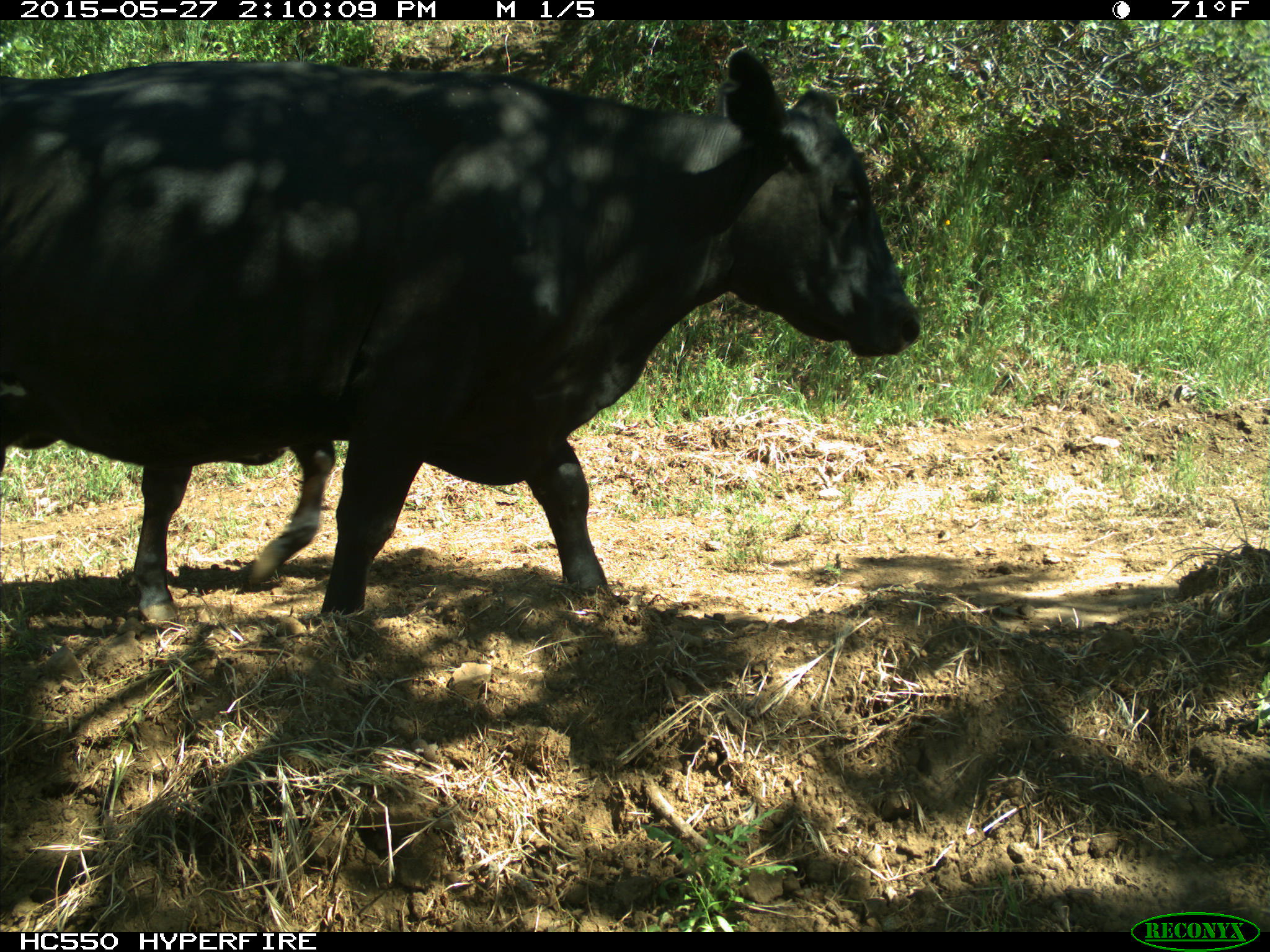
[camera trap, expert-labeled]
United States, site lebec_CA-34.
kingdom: Animalia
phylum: Chordata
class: Mammalia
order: Artiodactyla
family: Bovidae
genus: Bos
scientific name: Bos taurus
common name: domestic cow